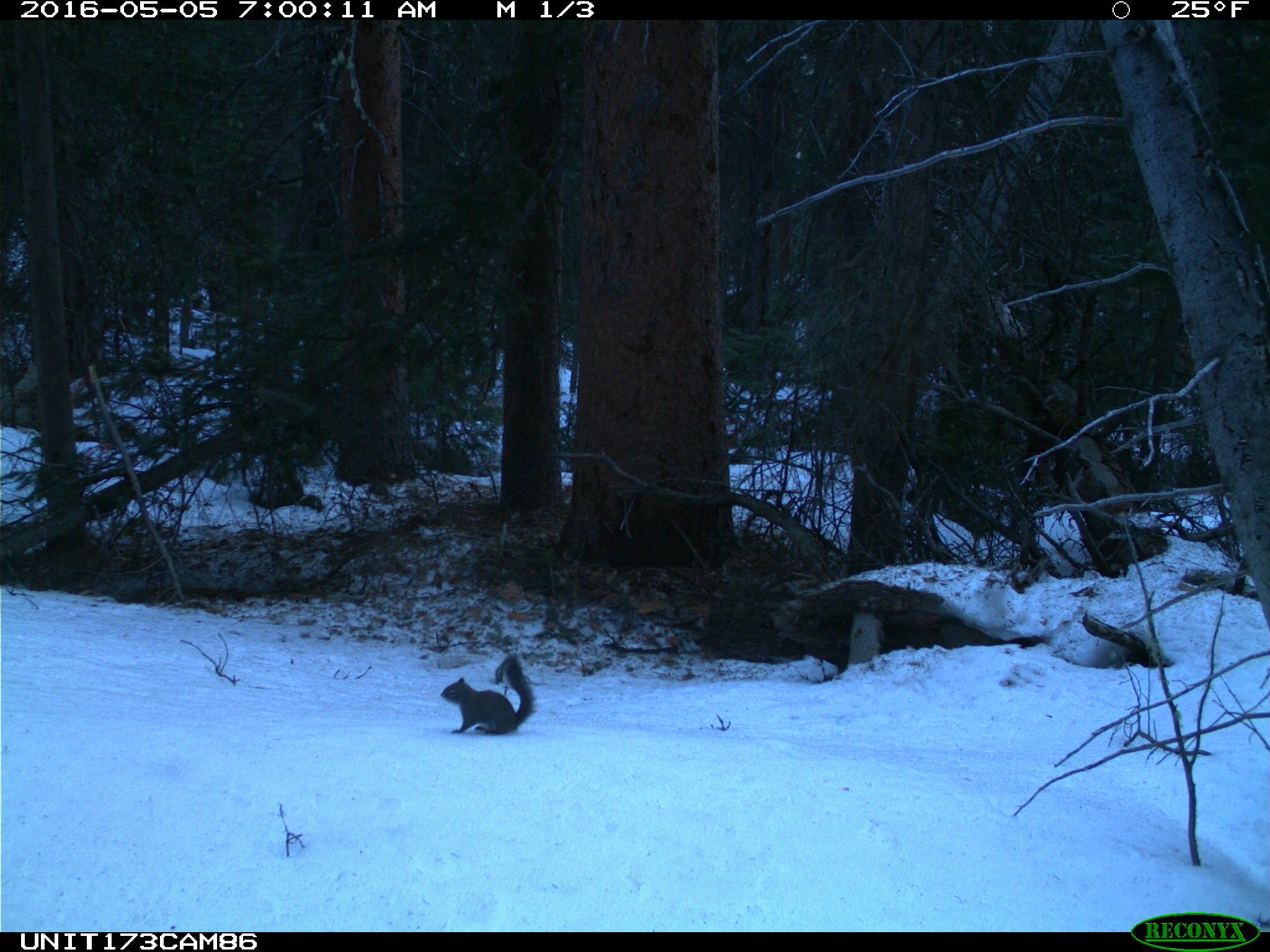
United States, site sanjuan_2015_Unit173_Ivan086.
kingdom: Animalia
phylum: Chordata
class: Mammalia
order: Rodentia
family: Sciuridae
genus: Tamiasciurus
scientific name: Tamiasciurus hudsonicus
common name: american red squirrel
Tamiasciurus hudsonicus (american red squirrel).